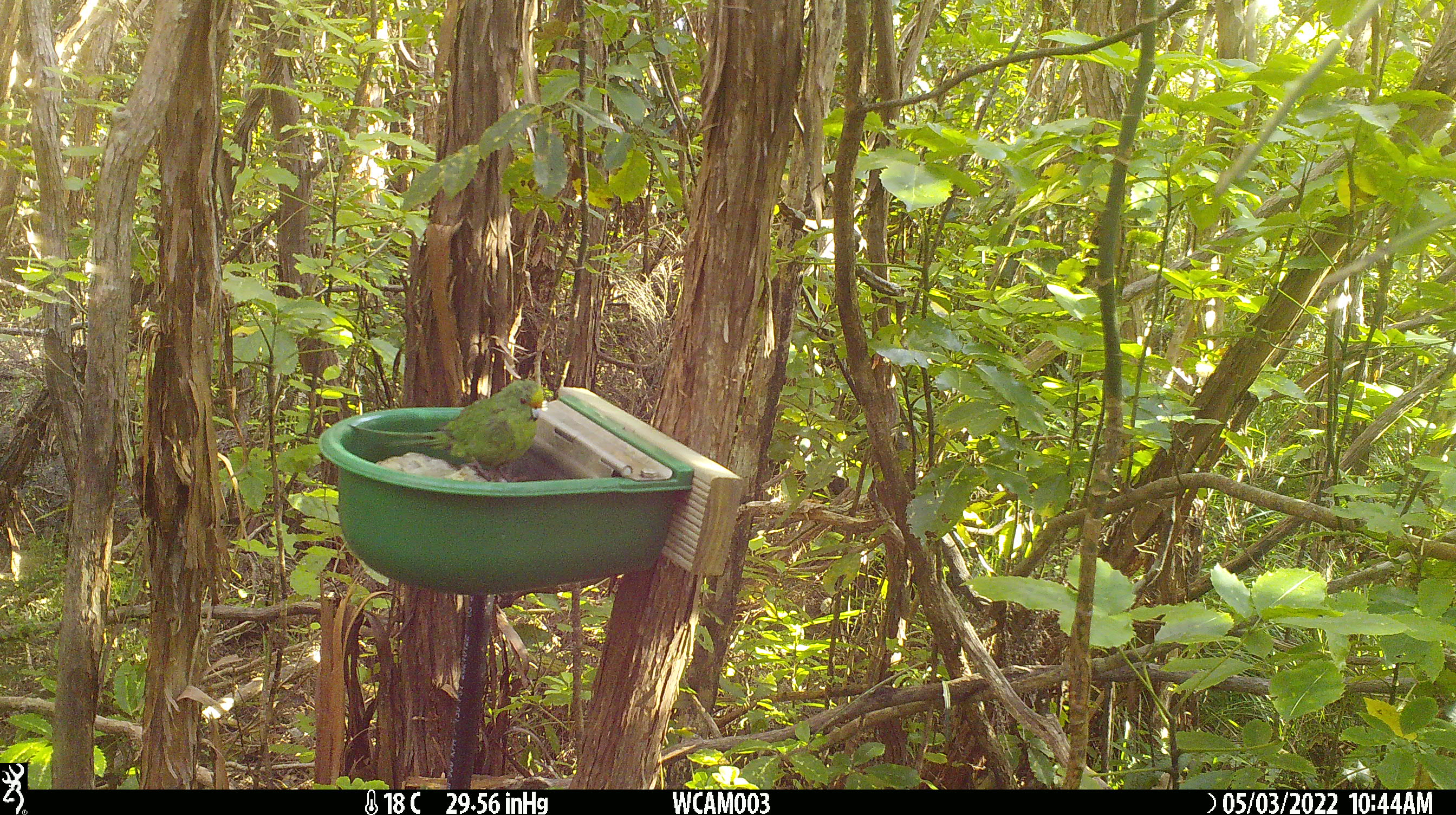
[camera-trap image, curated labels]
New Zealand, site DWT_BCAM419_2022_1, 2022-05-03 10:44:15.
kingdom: Animalia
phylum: Chordata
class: Aves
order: Psittaciformes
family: Psittaculidae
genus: Cyanoramphus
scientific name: Cyanoramphus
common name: parakeet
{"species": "parakeet (Cyanoramphus)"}